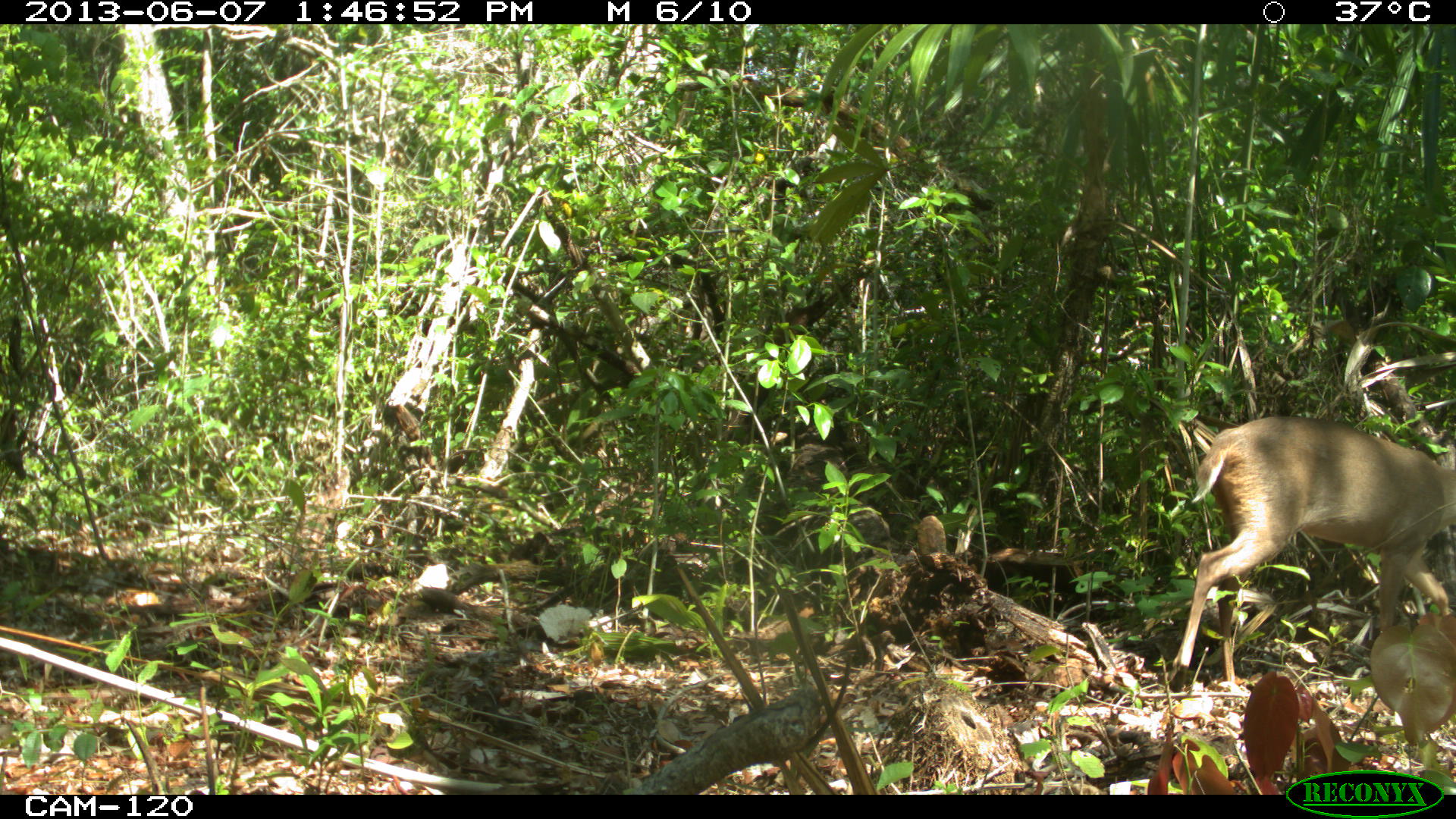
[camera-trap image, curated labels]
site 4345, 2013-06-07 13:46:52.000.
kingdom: Animalia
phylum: Chordata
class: Mammalia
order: Artiodactyla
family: Cervidae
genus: Odocoileus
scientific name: Odocoileus pandora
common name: yucatán brown brocket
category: mazama pandora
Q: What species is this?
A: Mazama pandora (yucatán brown brocket) (Odocoileus pandora).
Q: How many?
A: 1.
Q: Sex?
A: Female.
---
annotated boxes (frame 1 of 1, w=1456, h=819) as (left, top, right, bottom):
mazama pandora: (1166, 412, 1456, 694)